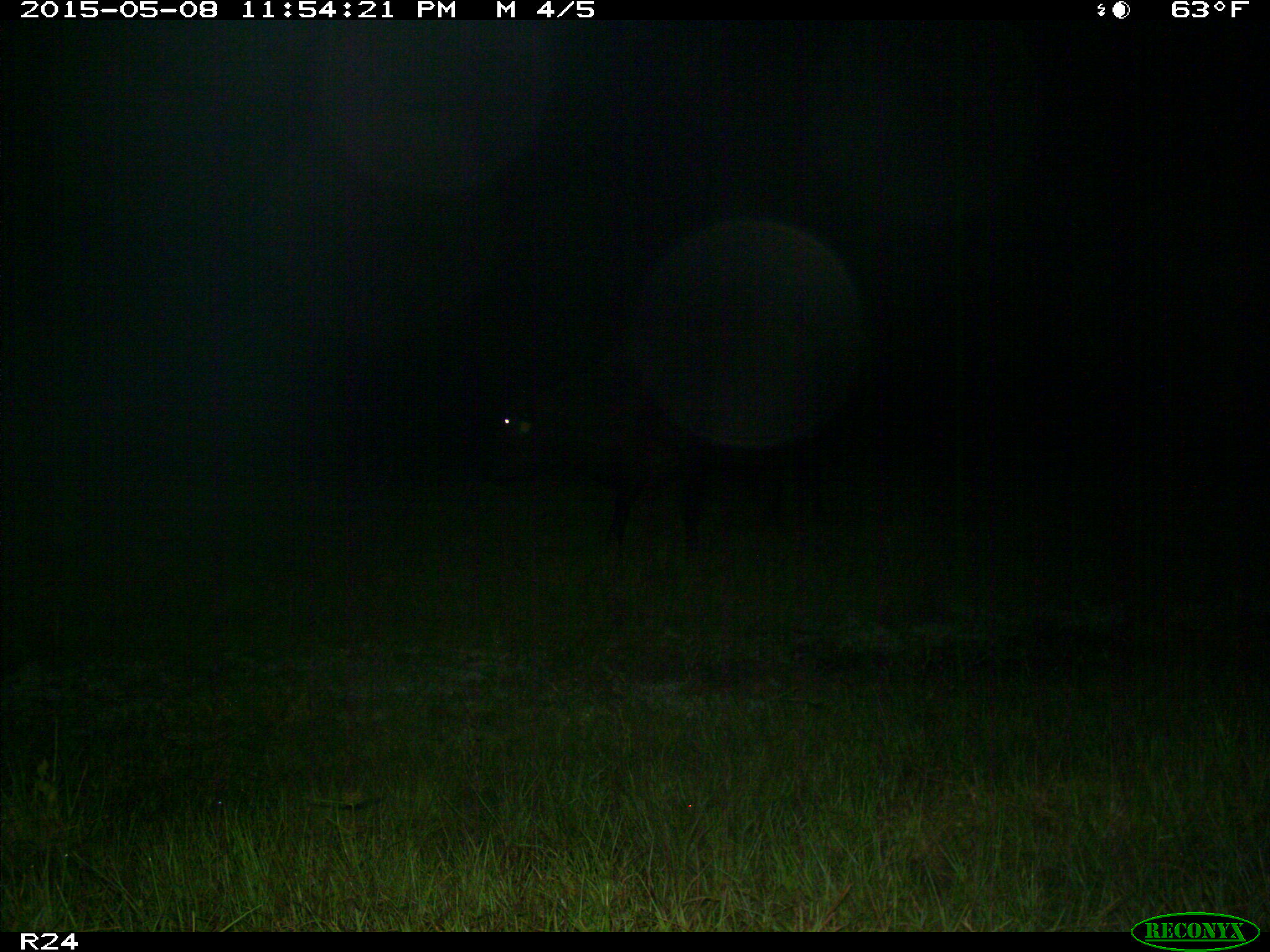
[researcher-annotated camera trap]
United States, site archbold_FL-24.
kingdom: Animalia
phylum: Chordata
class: Mammalia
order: Artiodactyla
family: Bovidae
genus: Bos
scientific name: Bos taurus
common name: domestic cow